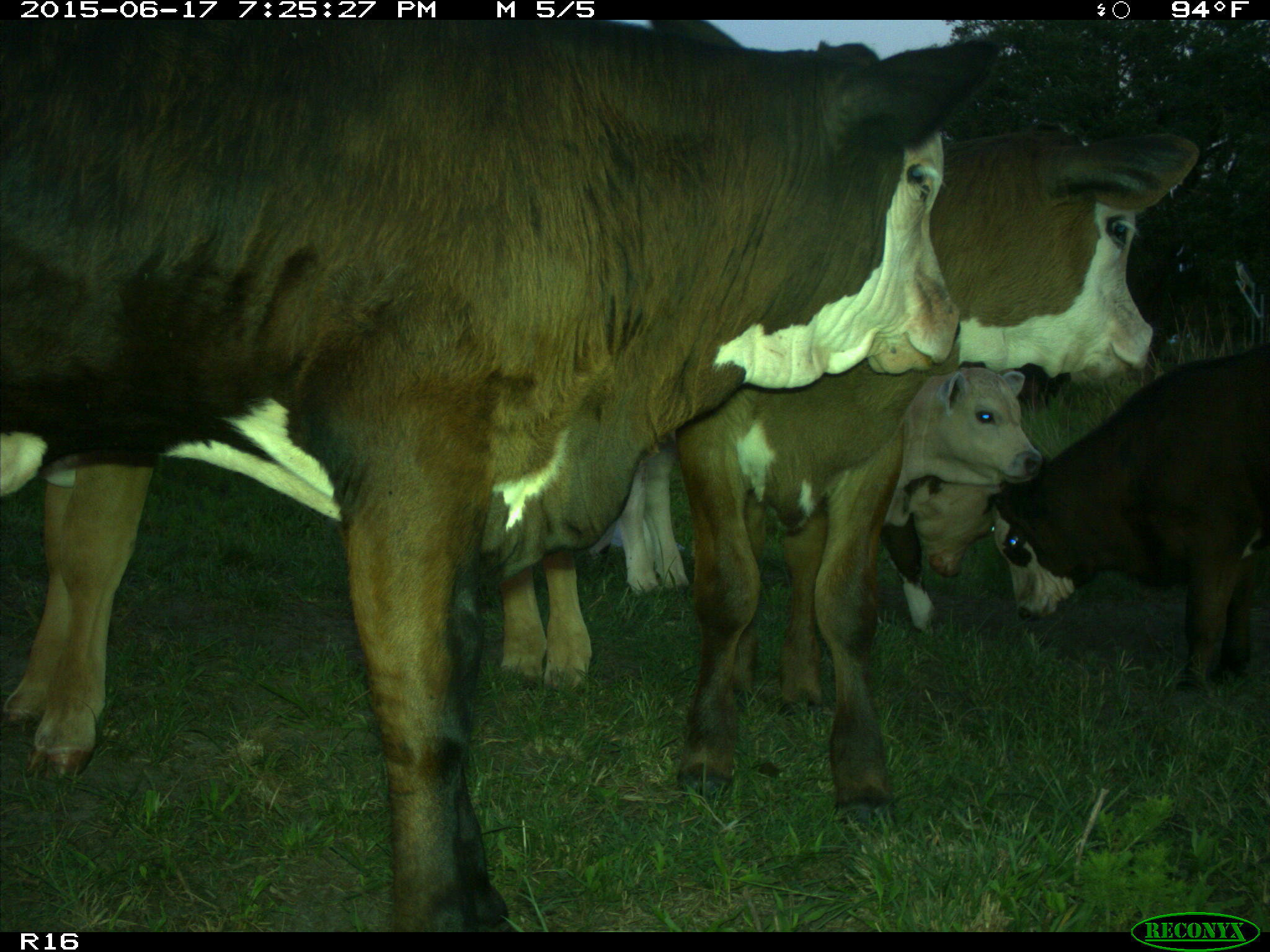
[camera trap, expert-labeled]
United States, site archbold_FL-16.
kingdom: Animalia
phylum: Chordata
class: Mammalia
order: Artiodactyla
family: Bovidae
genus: Bos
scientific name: Bos taurus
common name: domestic cow